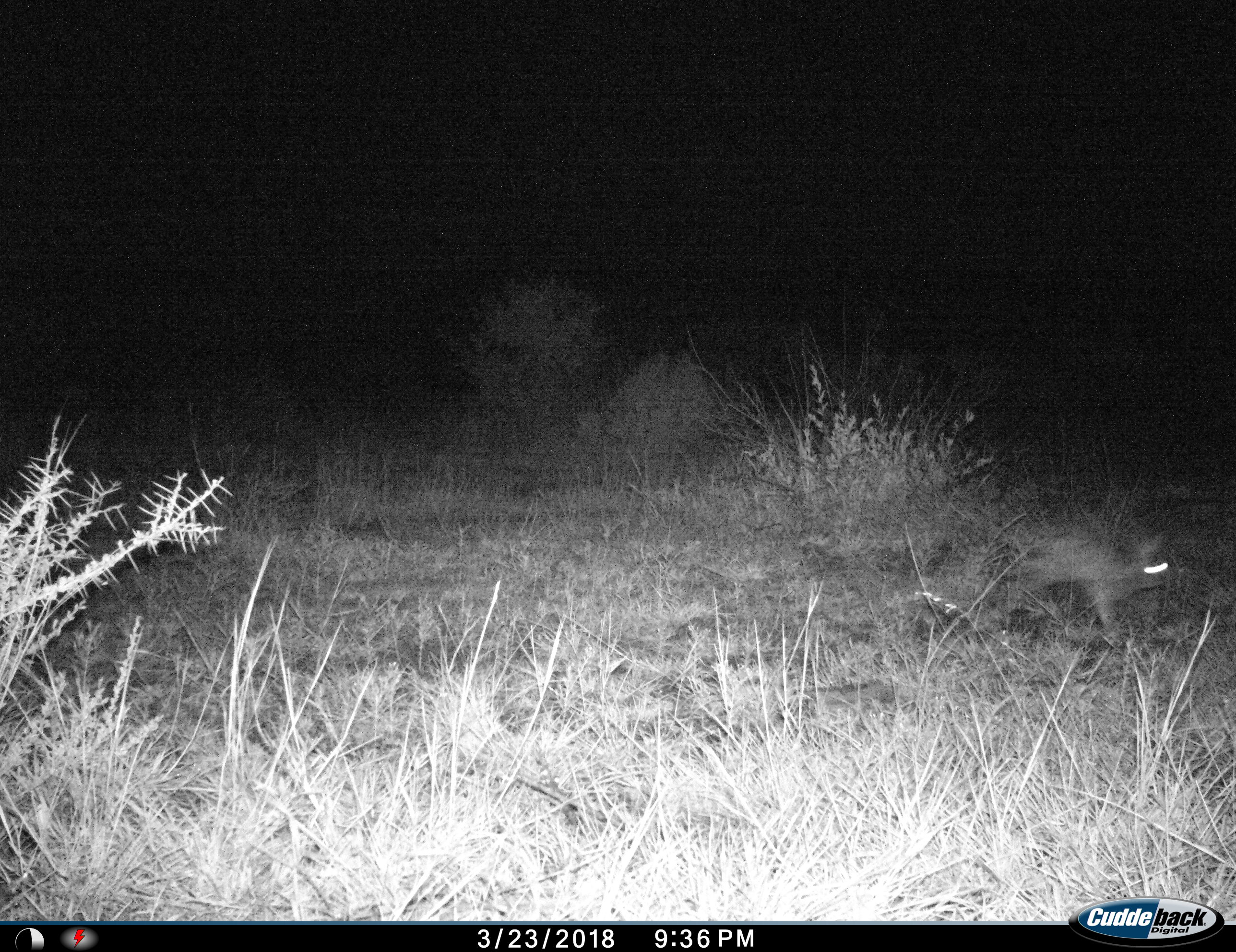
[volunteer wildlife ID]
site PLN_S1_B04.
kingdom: Animalia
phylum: Chordata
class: Mammalia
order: Lagomorpha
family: Leporidae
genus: Lepus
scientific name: Lepus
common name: hare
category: hareunknown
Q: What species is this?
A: Hareunknown (hare) (Lepus).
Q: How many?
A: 1.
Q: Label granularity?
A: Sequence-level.